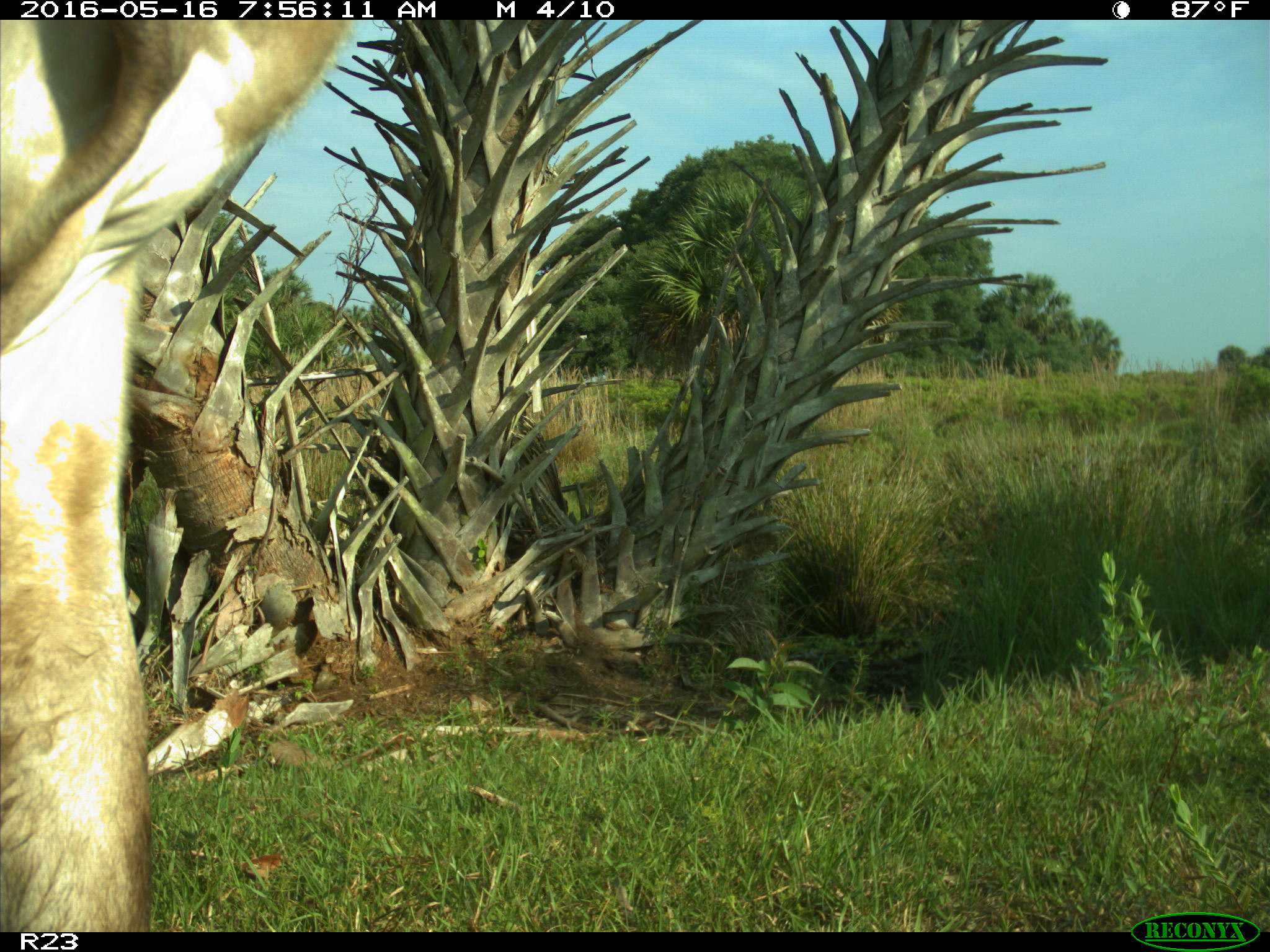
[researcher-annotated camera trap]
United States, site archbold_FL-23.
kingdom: Animalia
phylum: Chordata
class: Mammalia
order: Artiodactyla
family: Bovidae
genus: Bos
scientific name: Bos taurus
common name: domestic cow